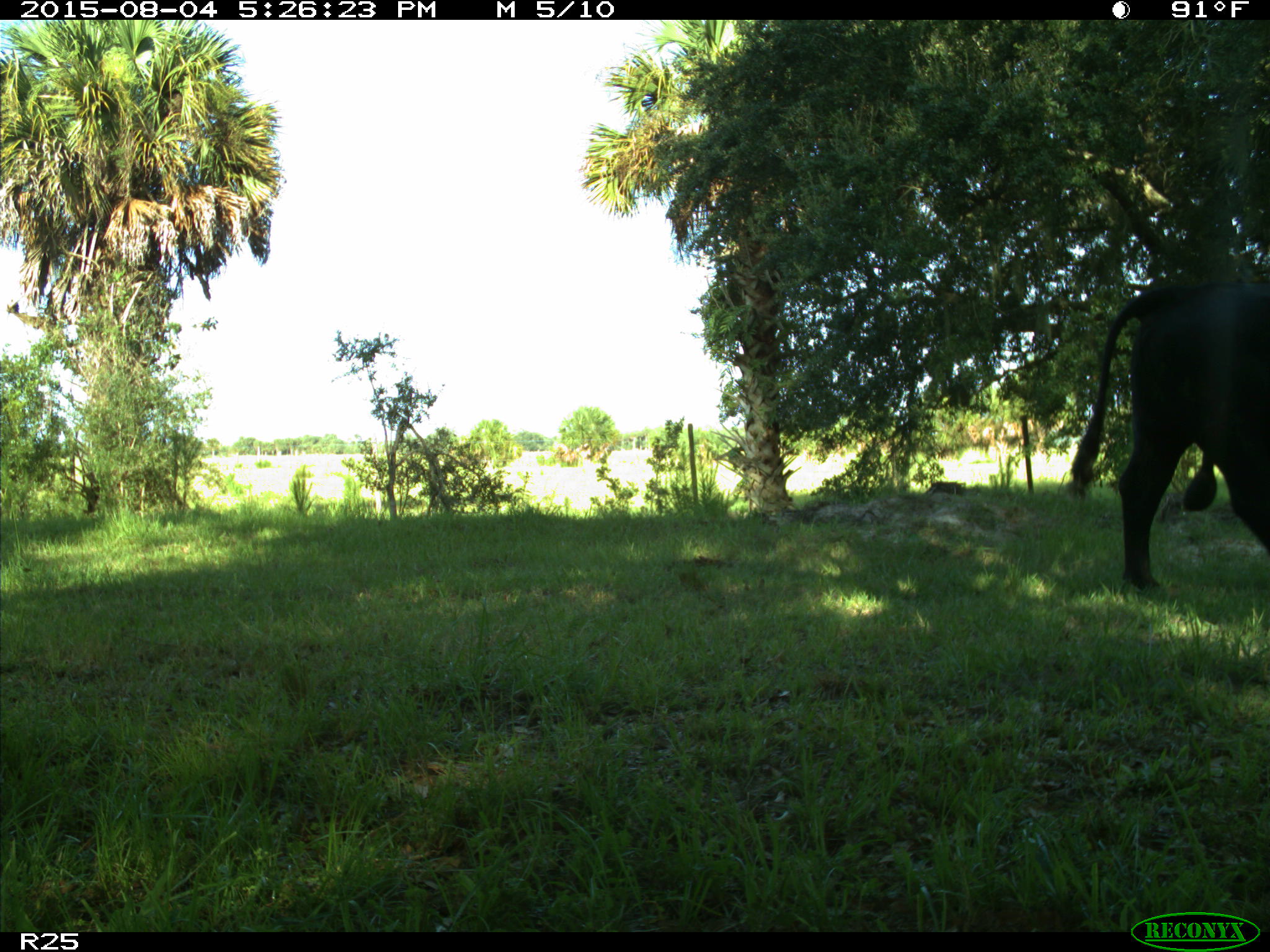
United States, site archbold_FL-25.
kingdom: Animalia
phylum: Chordata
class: Mammalia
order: Artiodactyla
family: Bovidae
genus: Bos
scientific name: Bos taurus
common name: domestic cow